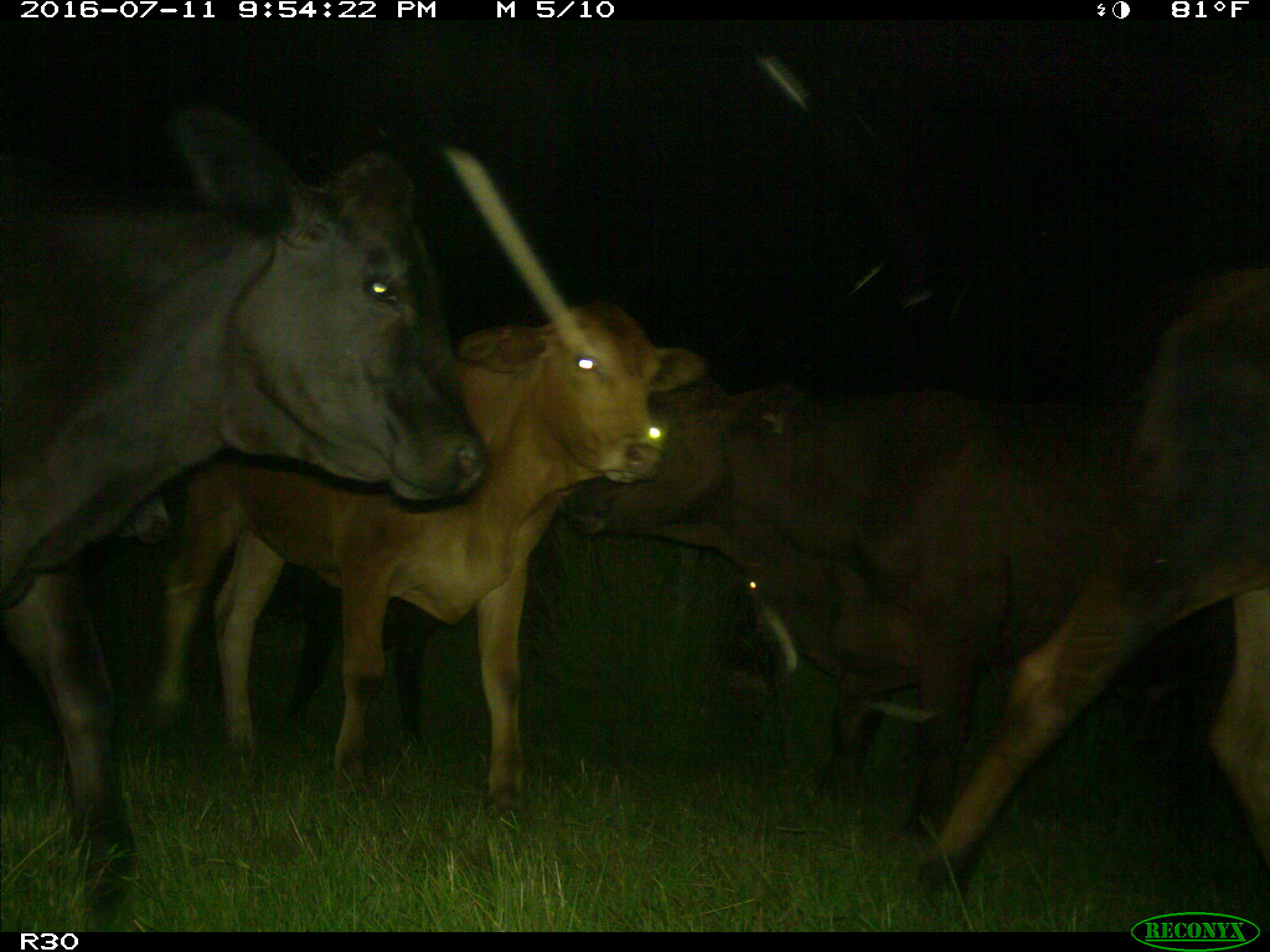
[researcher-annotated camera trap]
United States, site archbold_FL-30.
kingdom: Animalia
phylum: Chordata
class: Mammalia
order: Artiodactyla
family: Bovidae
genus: Bos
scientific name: Bos taurus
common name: domestic cow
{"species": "Bos taurus (domestic cow)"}